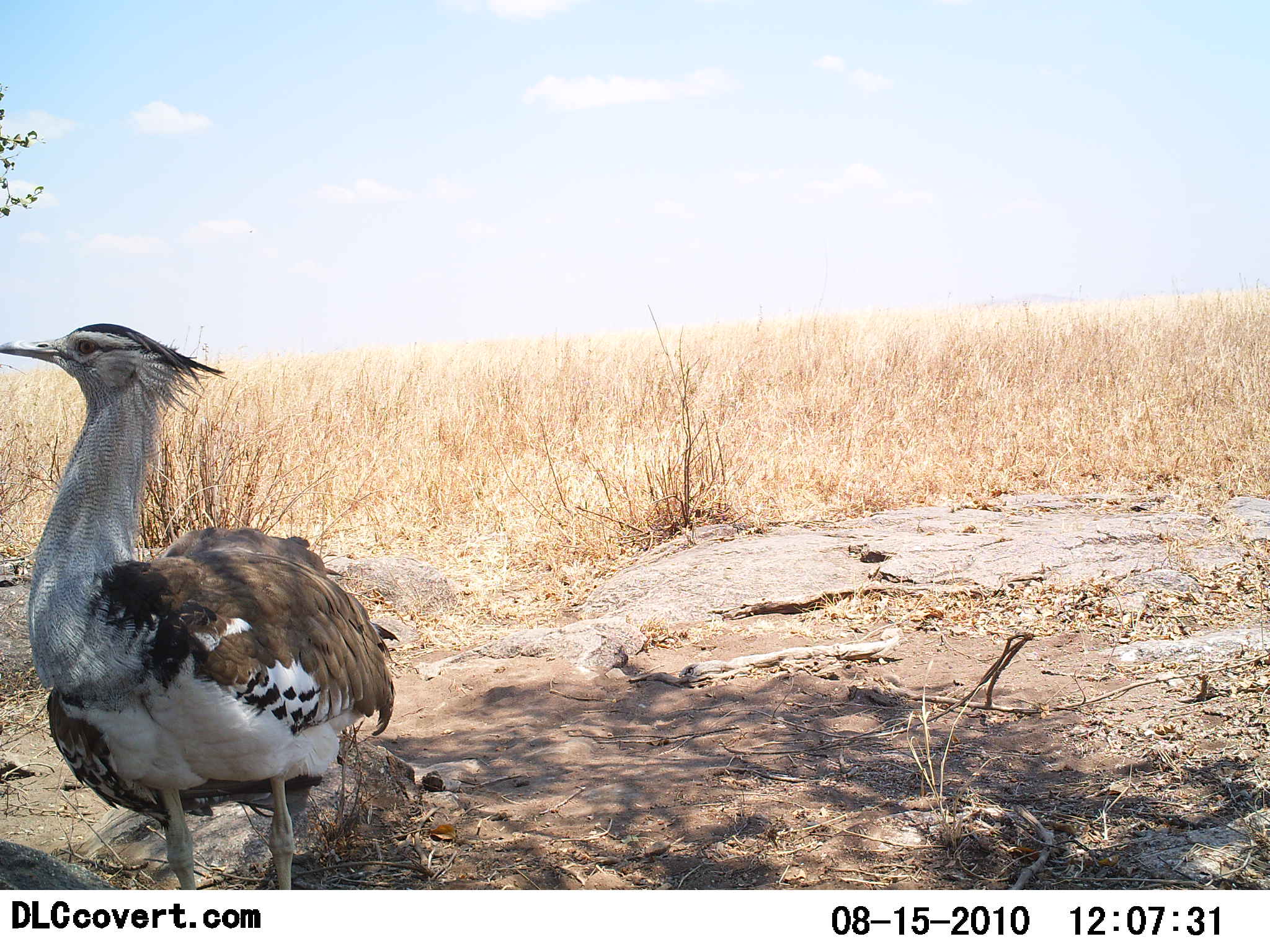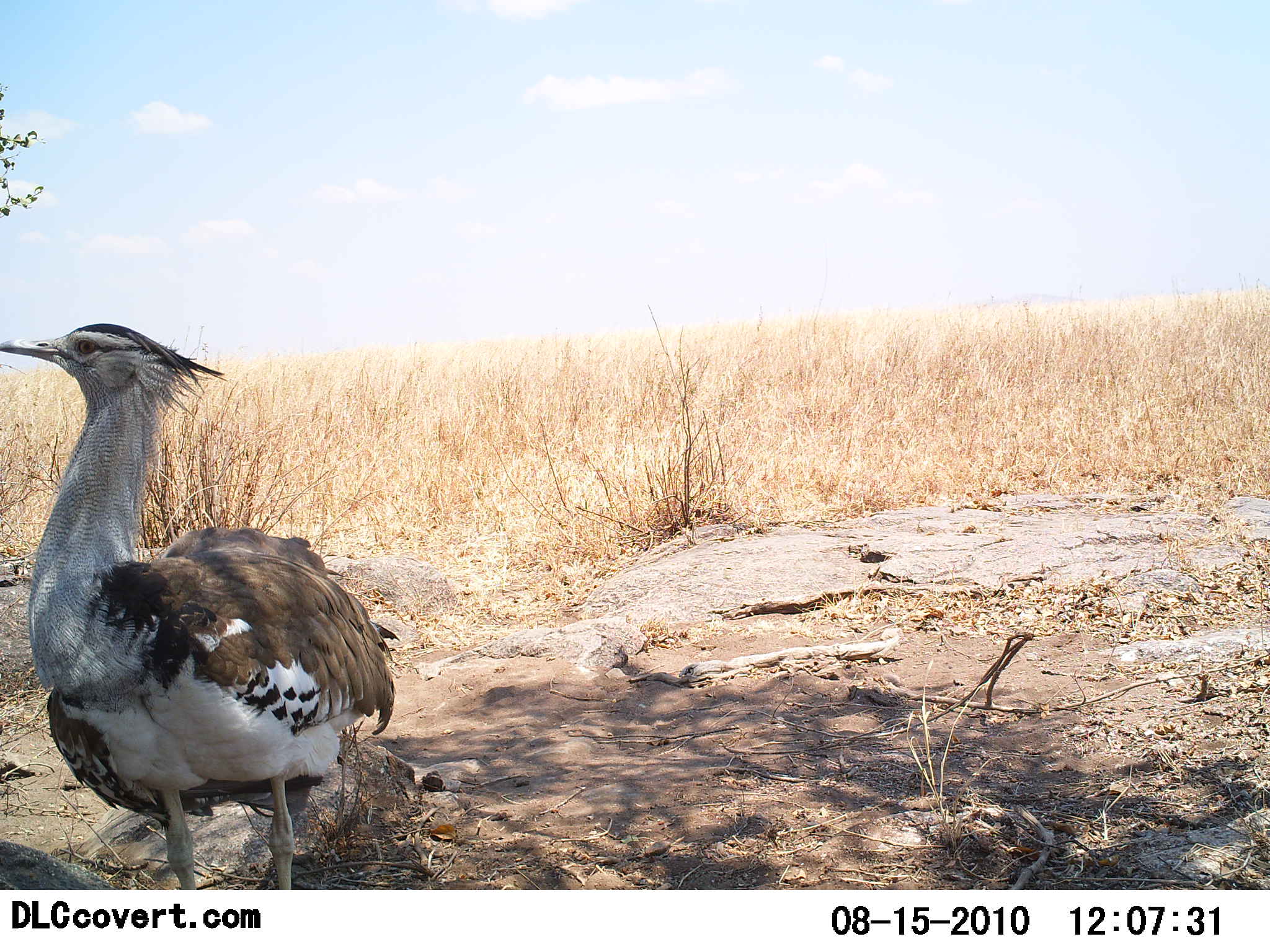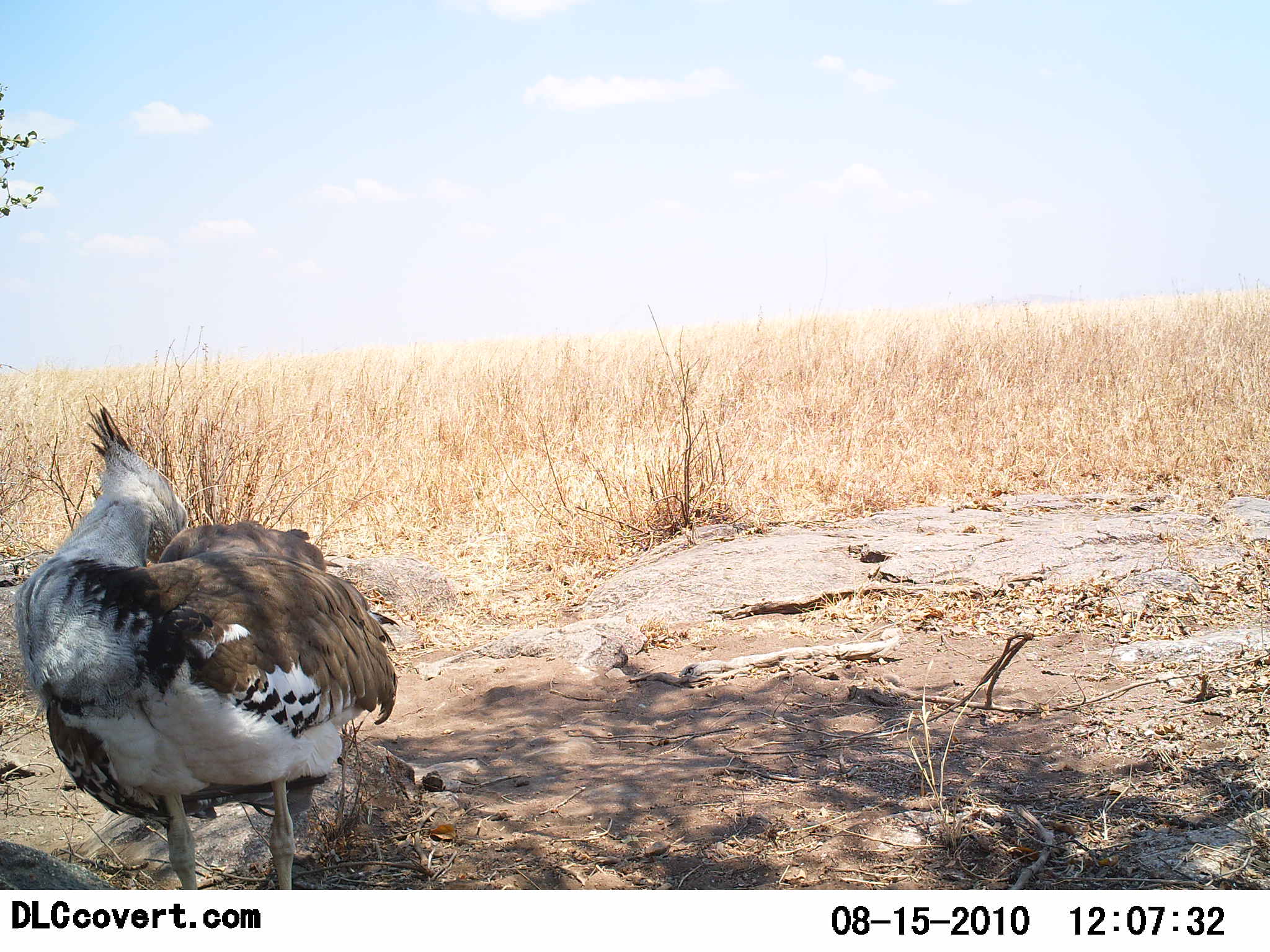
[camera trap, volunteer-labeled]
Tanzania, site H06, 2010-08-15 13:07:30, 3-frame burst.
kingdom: Animalia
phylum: Chordata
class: Aves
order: Otidiformes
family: Otididae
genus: Ardeotis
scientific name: Ardeotis kori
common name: kori bustard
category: koribustard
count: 1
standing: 88%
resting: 6%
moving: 6%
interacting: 0%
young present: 0%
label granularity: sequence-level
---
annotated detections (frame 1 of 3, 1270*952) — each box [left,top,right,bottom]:
animal: [0,323,400,890]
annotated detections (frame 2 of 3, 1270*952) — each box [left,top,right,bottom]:
animal: [2,323,402,889]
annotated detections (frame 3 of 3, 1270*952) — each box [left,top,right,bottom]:
animal: [12,399,398,889]